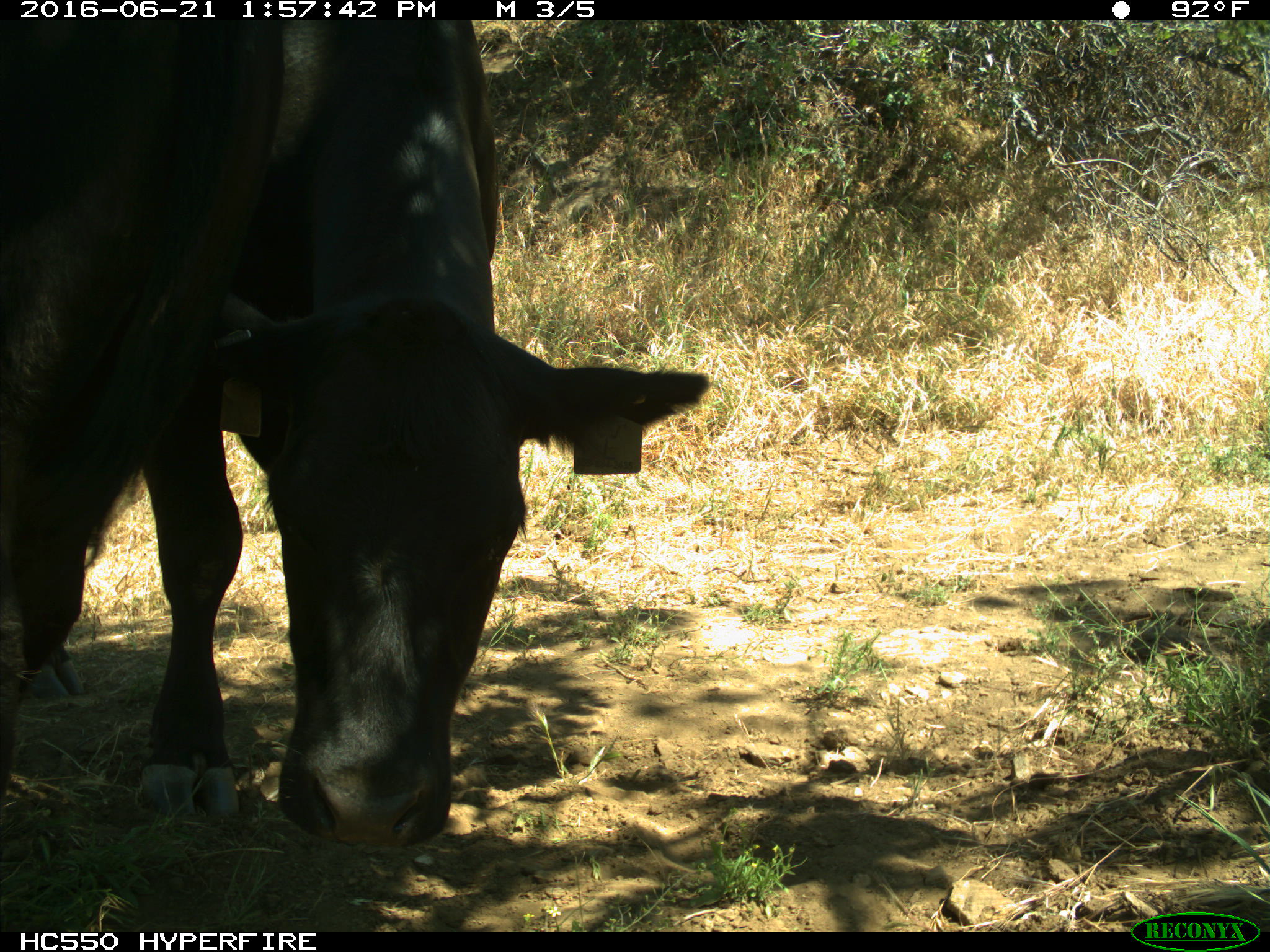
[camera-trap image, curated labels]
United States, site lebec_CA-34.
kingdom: Animalia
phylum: Chordata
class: Mammalia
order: Artiodactyla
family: Bovidae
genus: Bos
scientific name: Bos taurus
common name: domestic cow